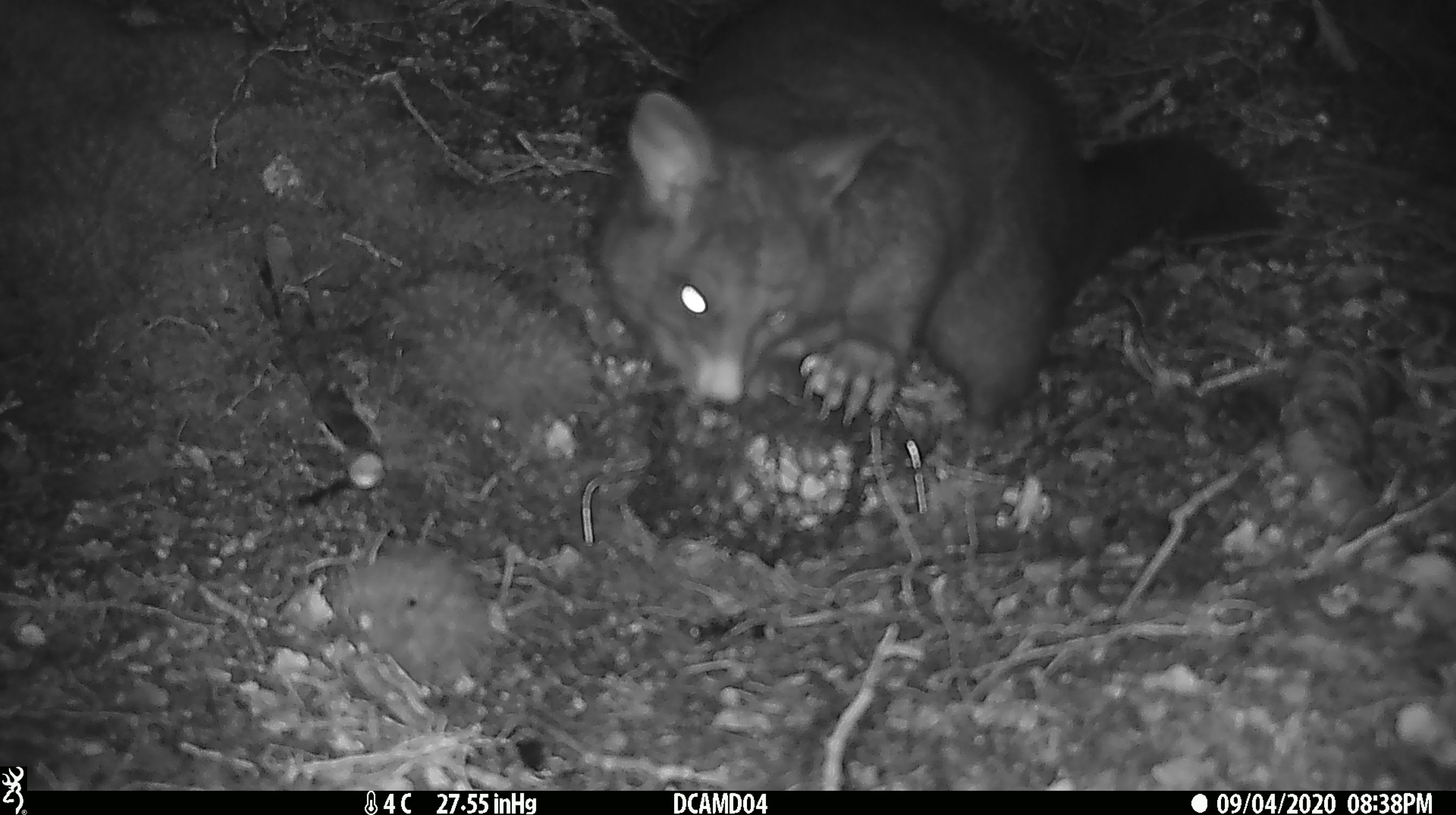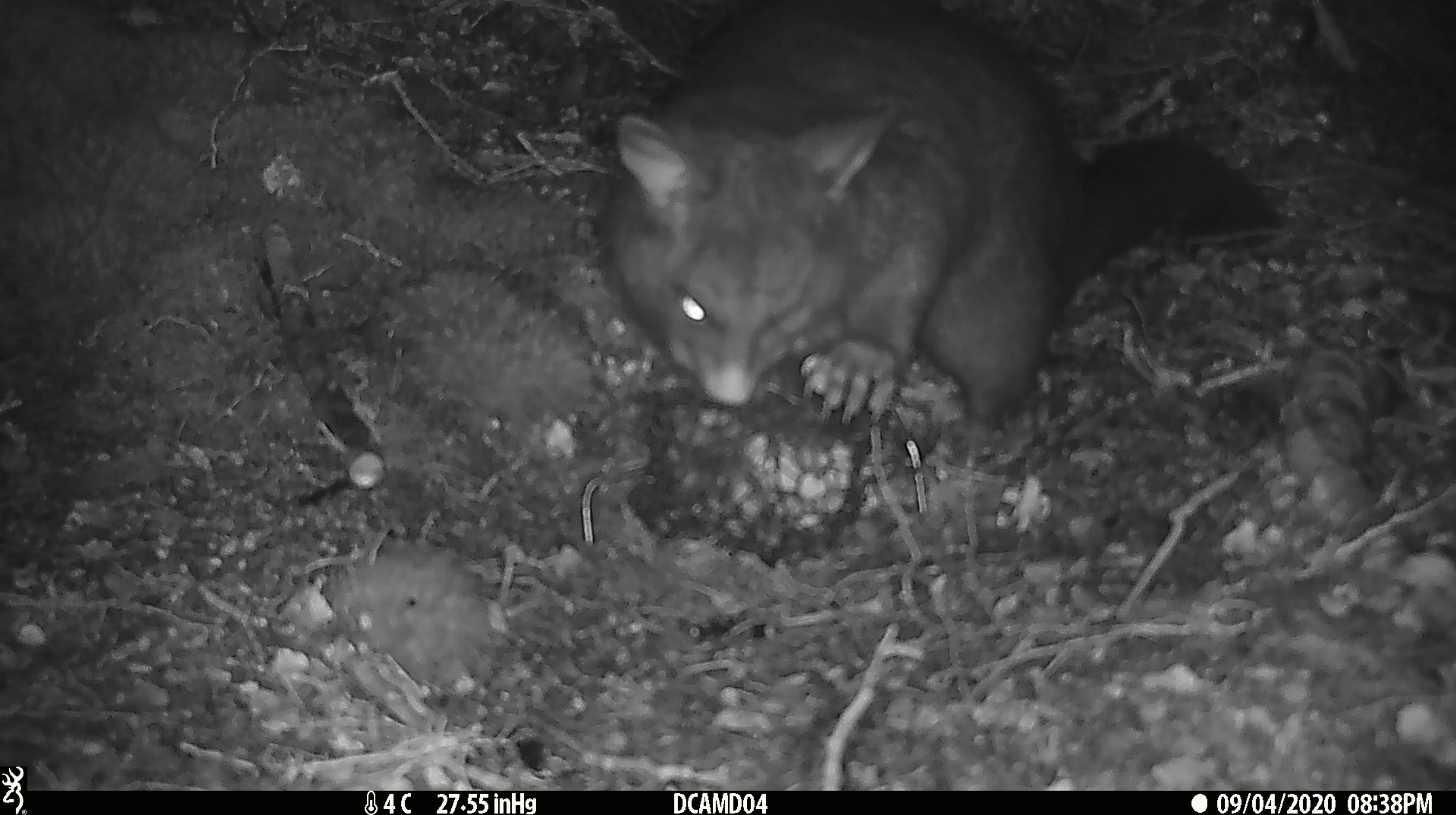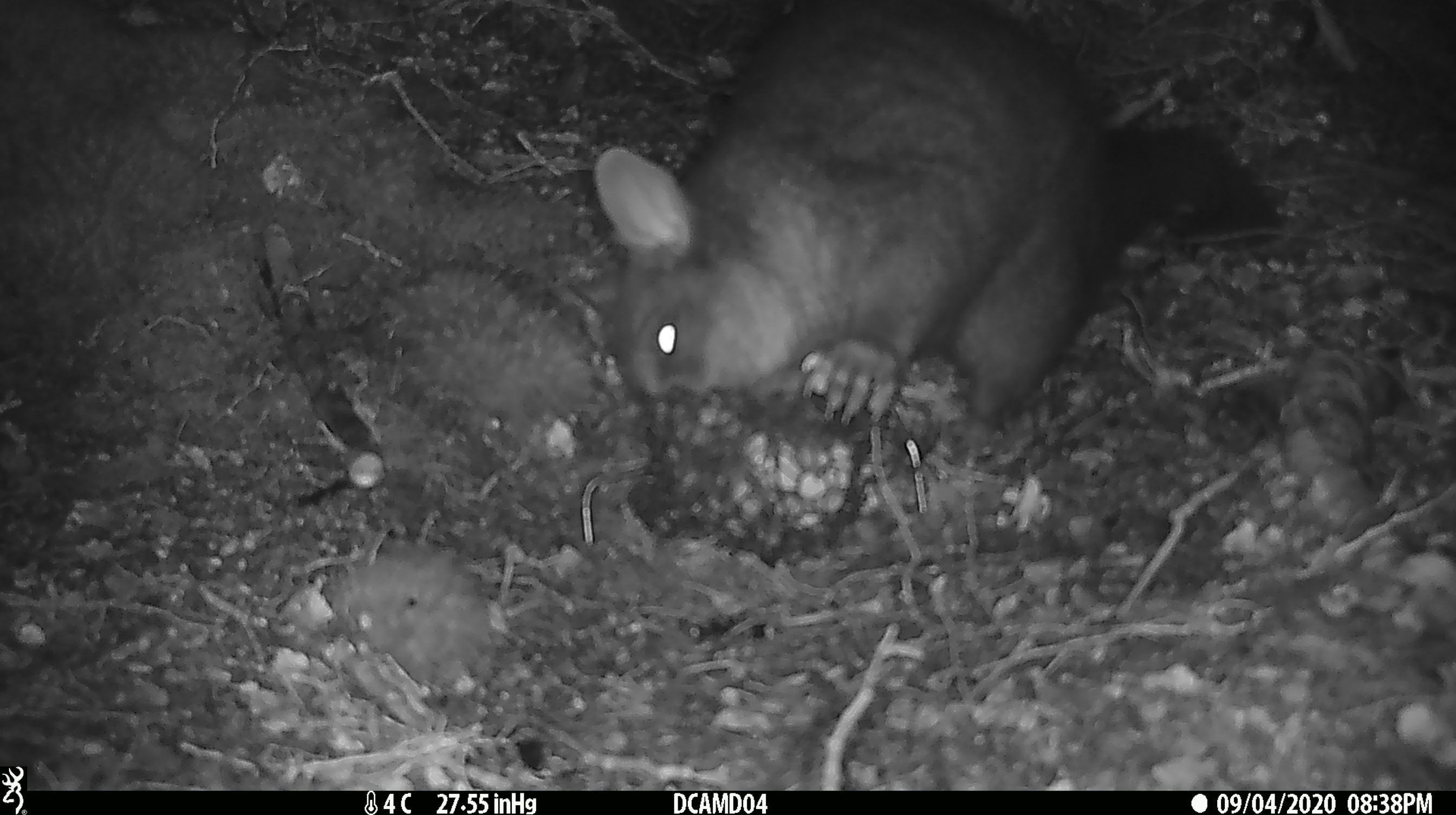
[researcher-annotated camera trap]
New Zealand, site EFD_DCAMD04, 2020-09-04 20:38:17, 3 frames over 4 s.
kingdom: Animalia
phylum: Chordata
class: Mammalia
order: Diprotodontia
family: Phalangeridae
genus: Trichosurus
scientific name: Trichosurus vulpecula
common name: common brushtail possum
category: possum